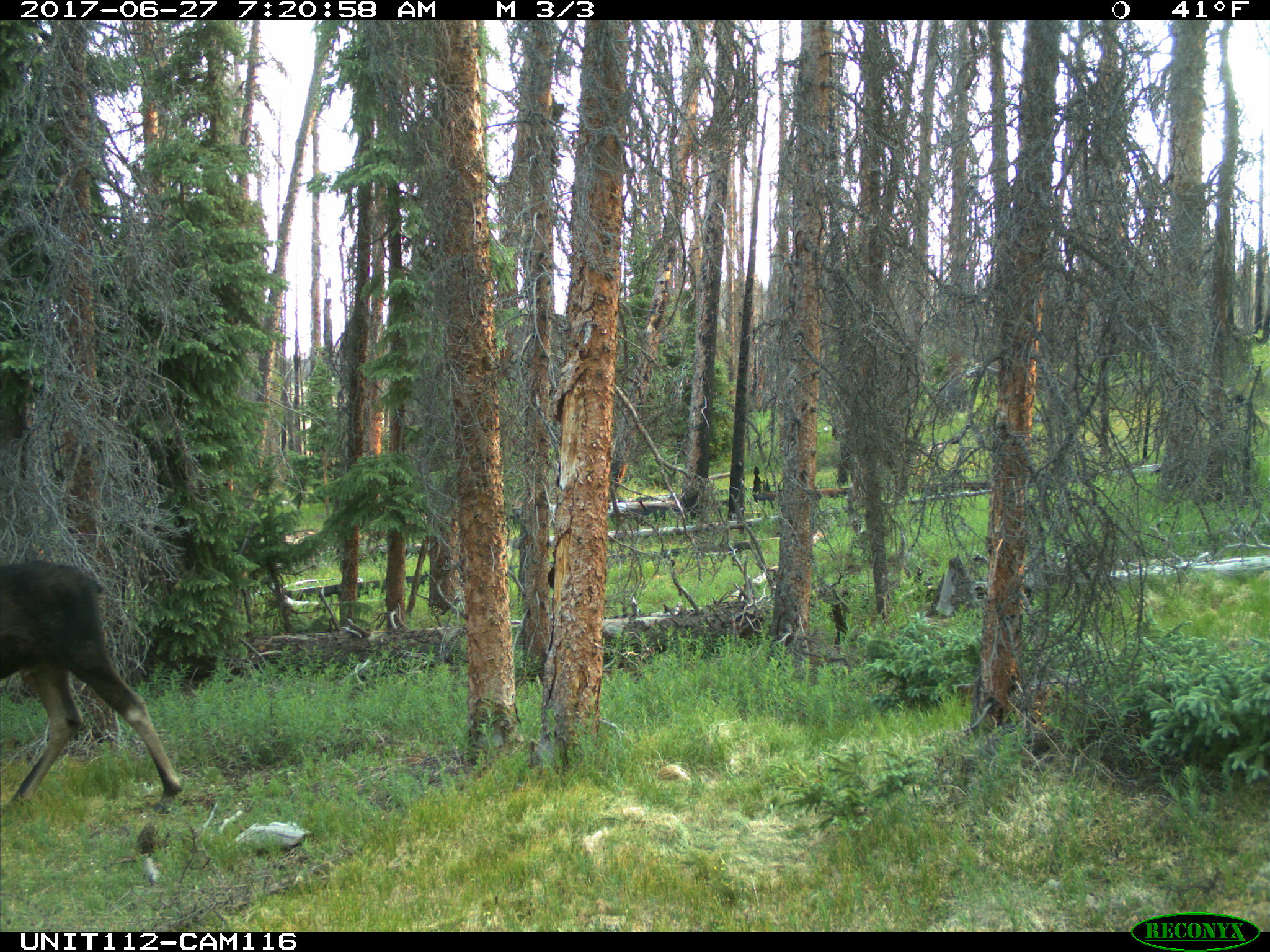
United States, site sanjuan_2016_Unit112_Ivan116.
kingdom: Animalia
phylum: Chordata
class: Mammalia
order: Artiodactyla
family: Cervidae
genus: Alces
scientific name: Alces alces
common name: moose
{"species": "Alces alces (moose)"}